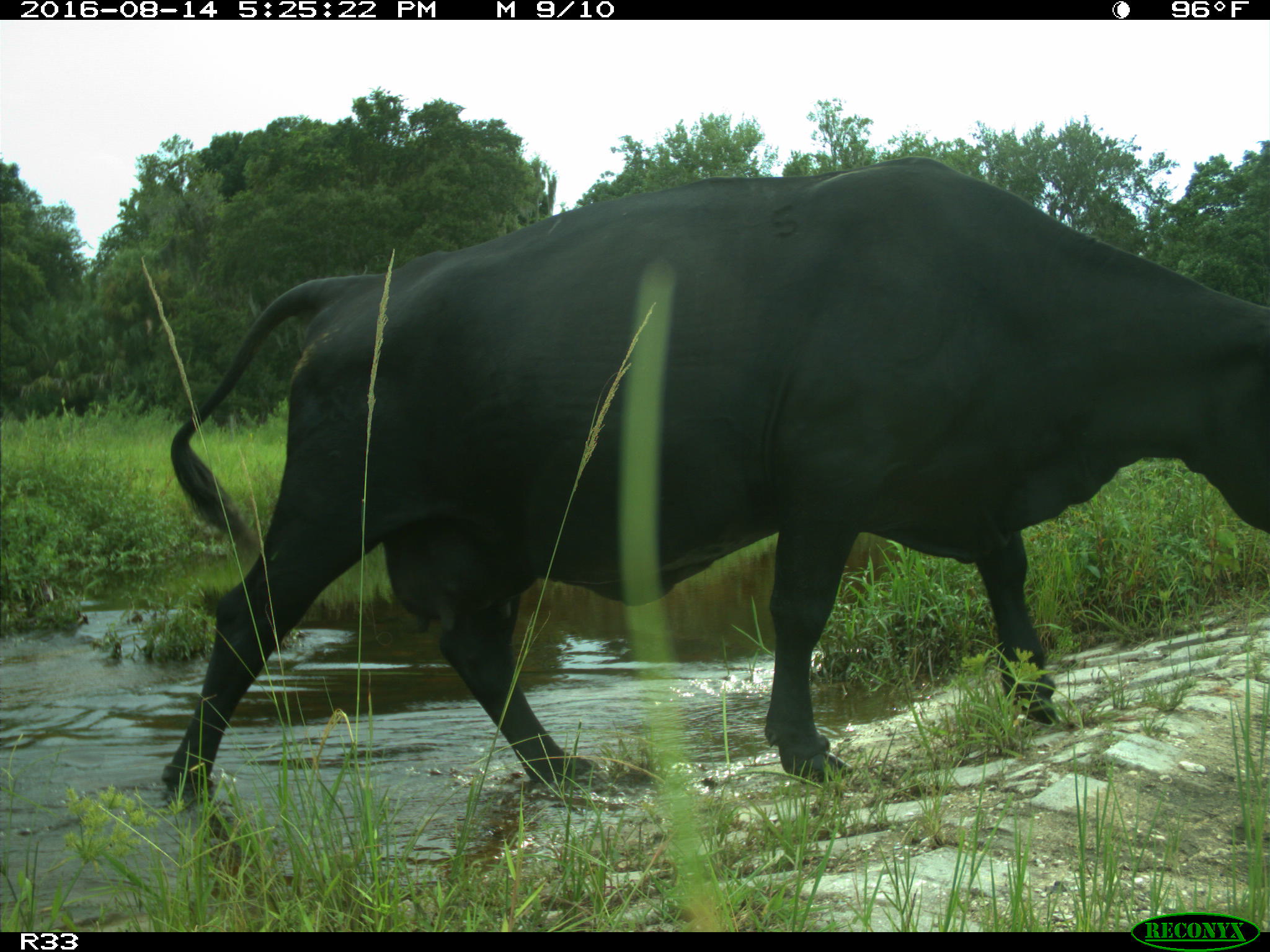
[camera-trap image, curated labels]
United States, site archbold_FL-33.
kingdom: Animalia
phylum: Chordata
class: Mammalia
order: Artiodactyla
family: Bovidae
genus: Bos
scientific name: Bos taurus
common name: domestic cow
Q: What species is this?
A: Bos taurus (domestic cow).